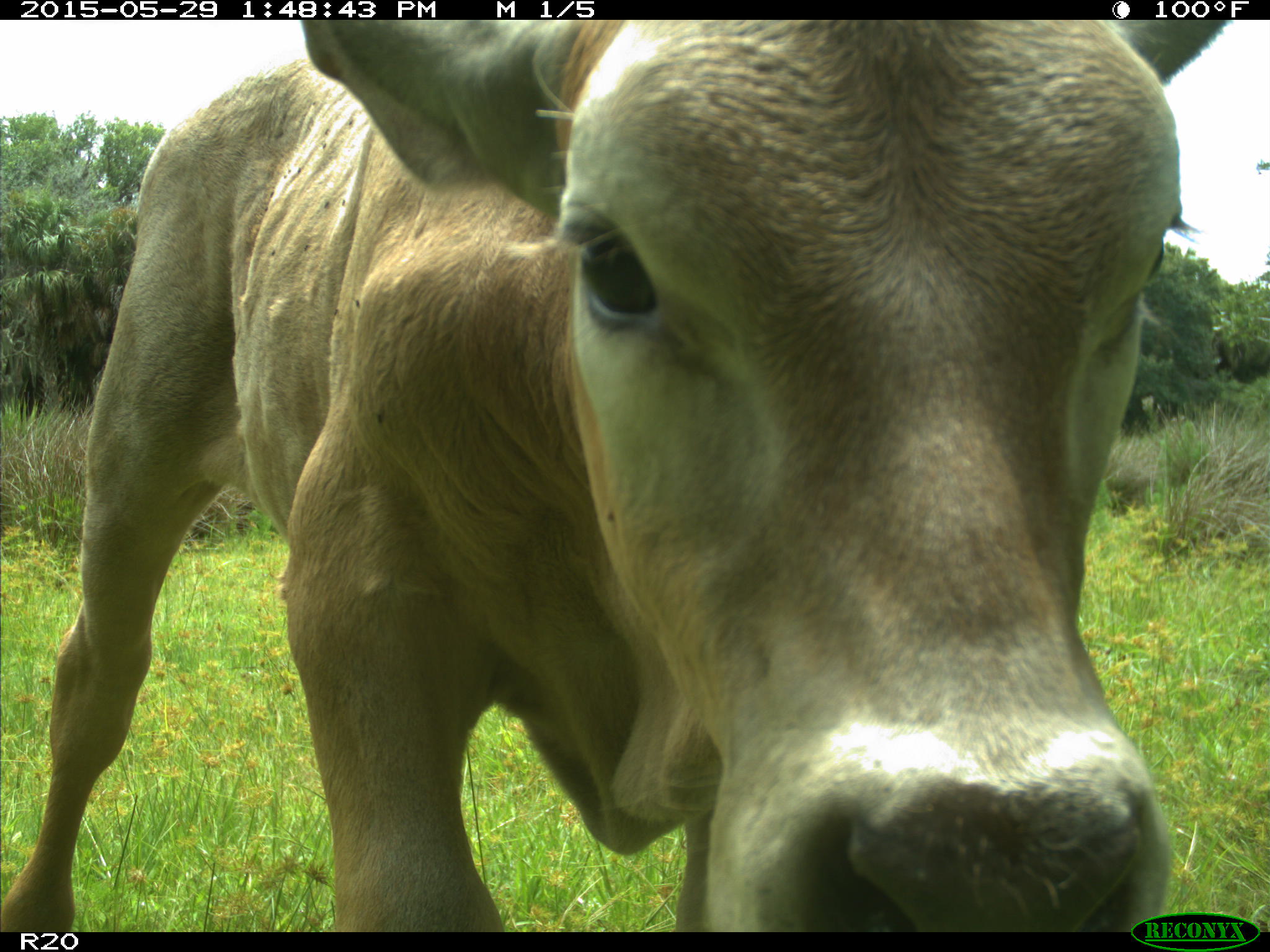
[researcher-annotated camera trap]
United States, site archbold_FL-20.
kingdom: Animalia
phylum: Chordata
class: Mammalia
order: Artiodactyla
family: Bovidae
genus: Bos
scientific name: Bos taurus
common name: domestic cow